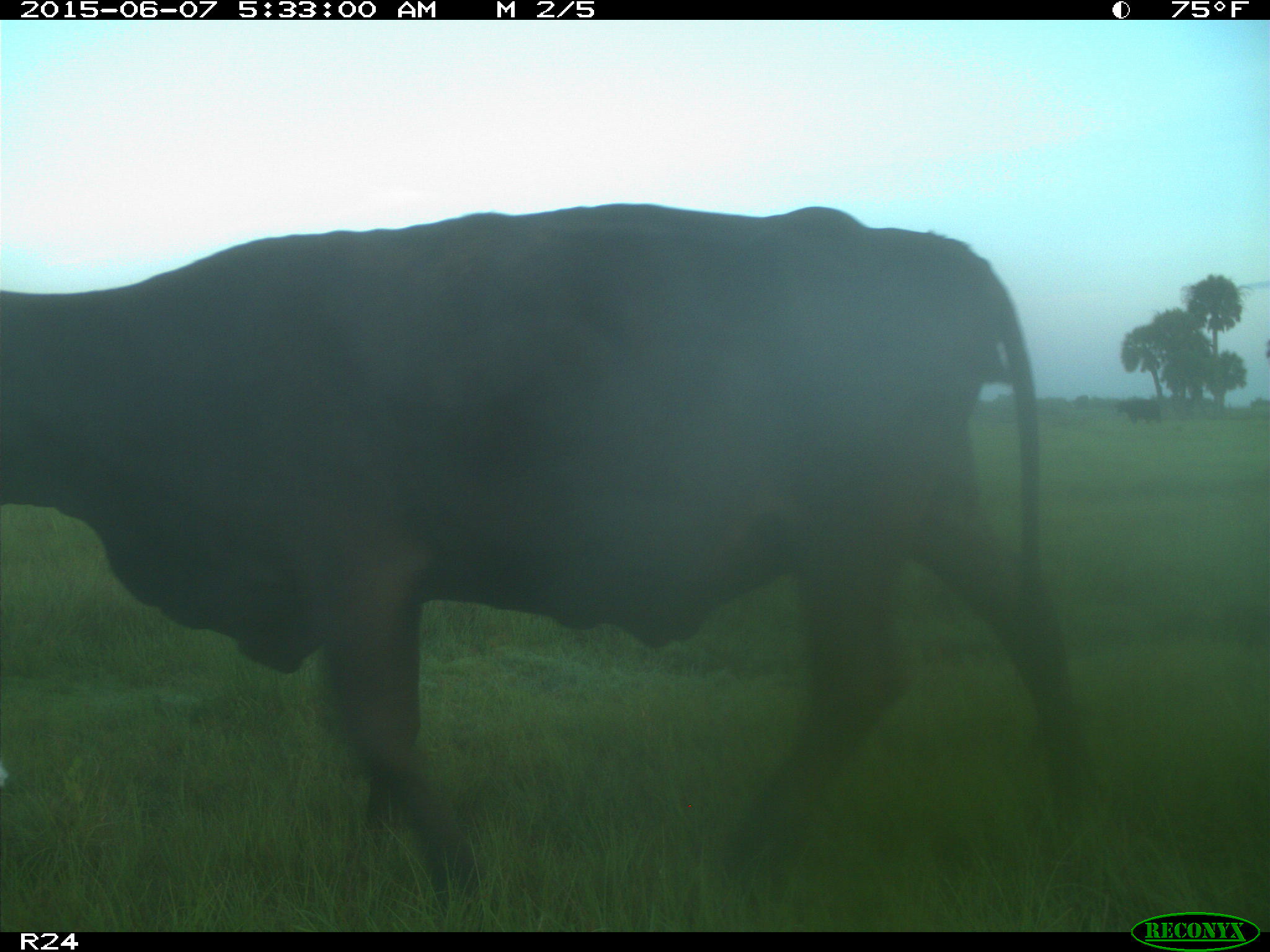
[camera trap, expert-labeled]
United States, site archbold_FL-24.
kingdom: Animalia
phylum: Chordata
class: Mammalia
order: Artiodactyla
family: Bovidae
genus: Bos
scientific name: Bos taurus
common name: domestic cow